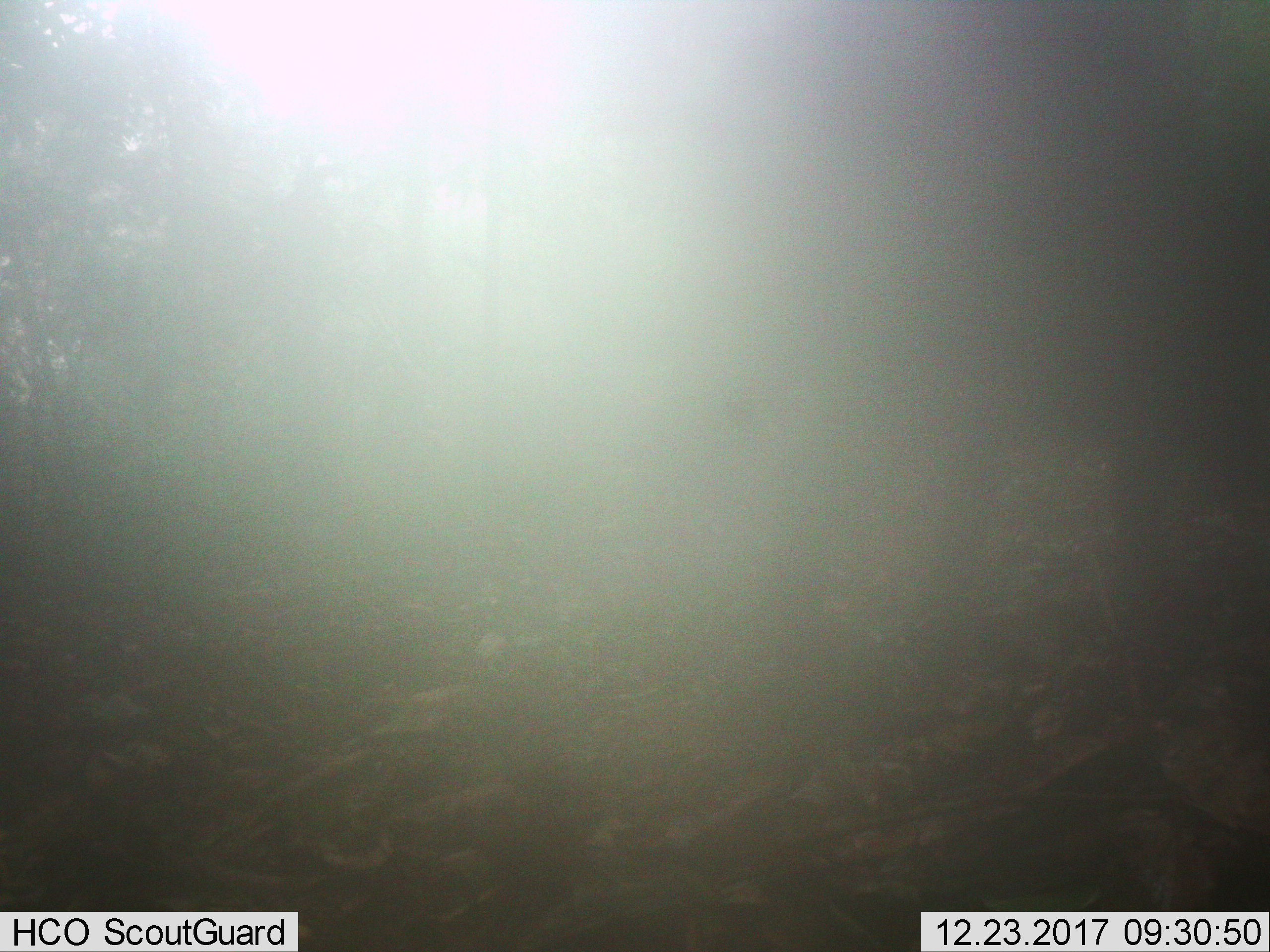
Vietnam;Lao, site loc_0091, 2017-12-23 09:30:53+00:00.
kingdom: Animalia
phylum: Chordata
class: Mammalia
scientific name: Mammalia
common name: mammal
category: unidentified mammal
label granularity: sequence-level